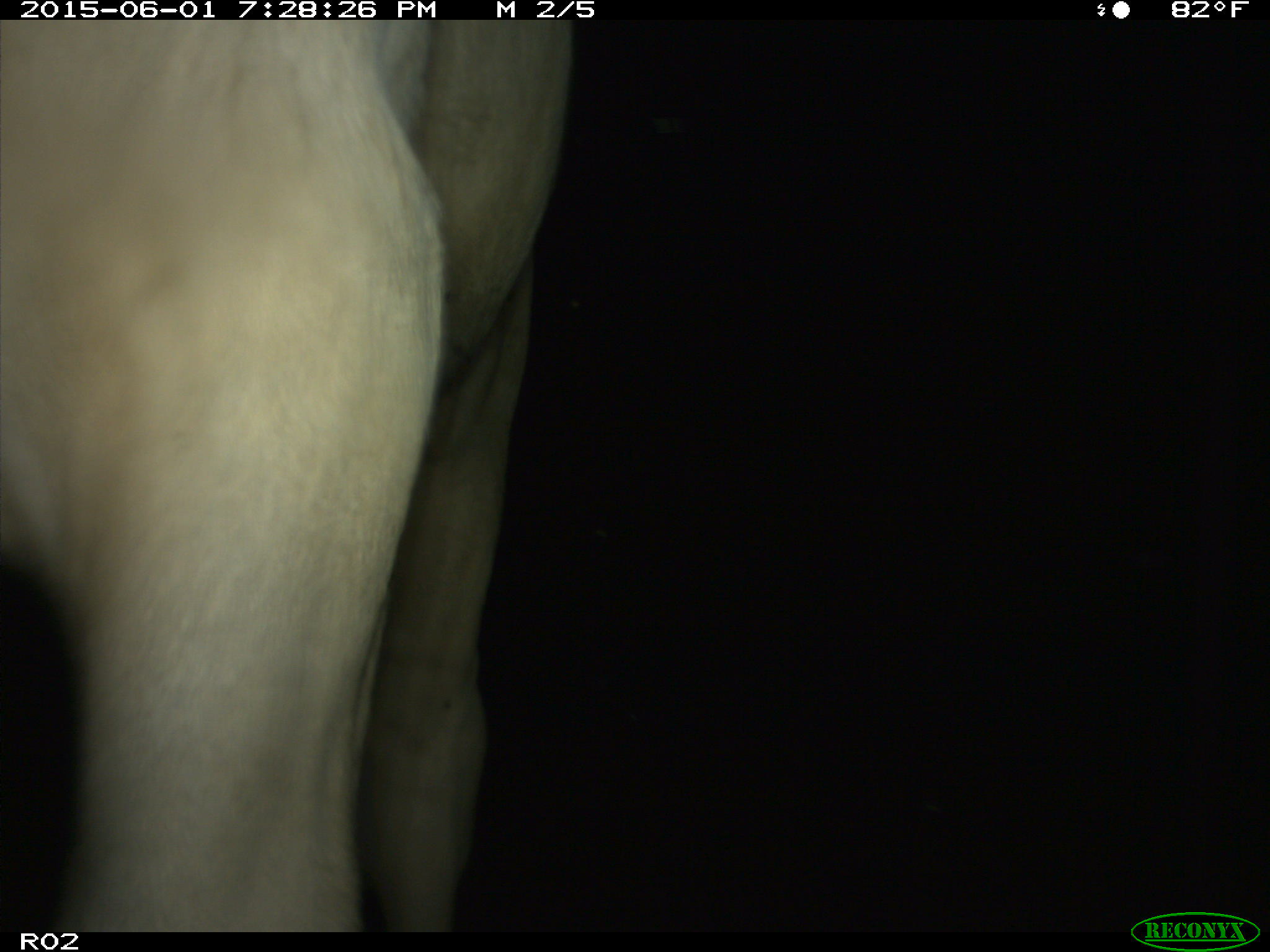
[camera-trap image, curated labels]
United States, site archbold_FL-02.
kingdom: Animalia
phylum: Chordata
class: Mammalia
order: Artiodactyla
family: Bovidae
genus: Bos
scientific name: Bos taurus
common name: domestic cow